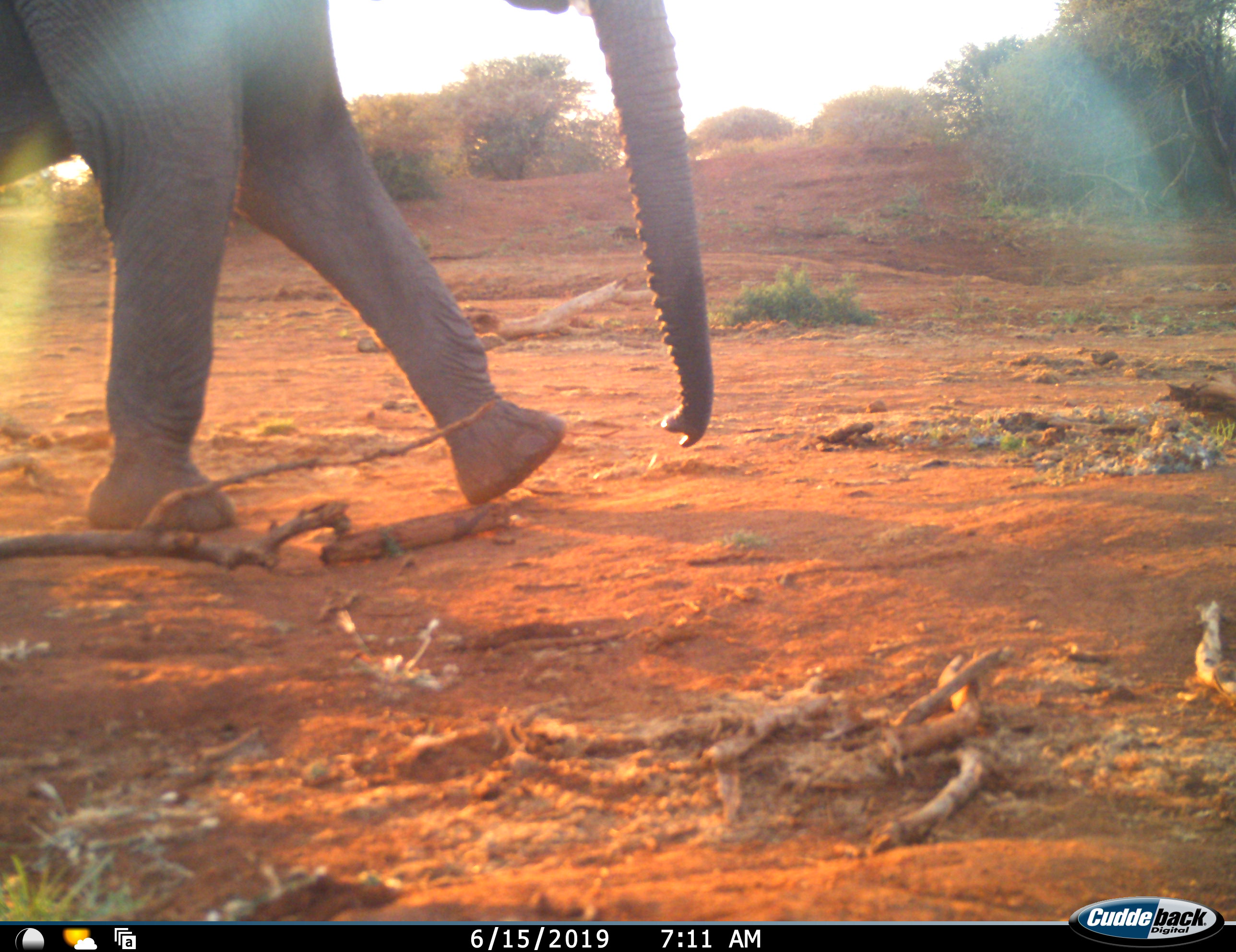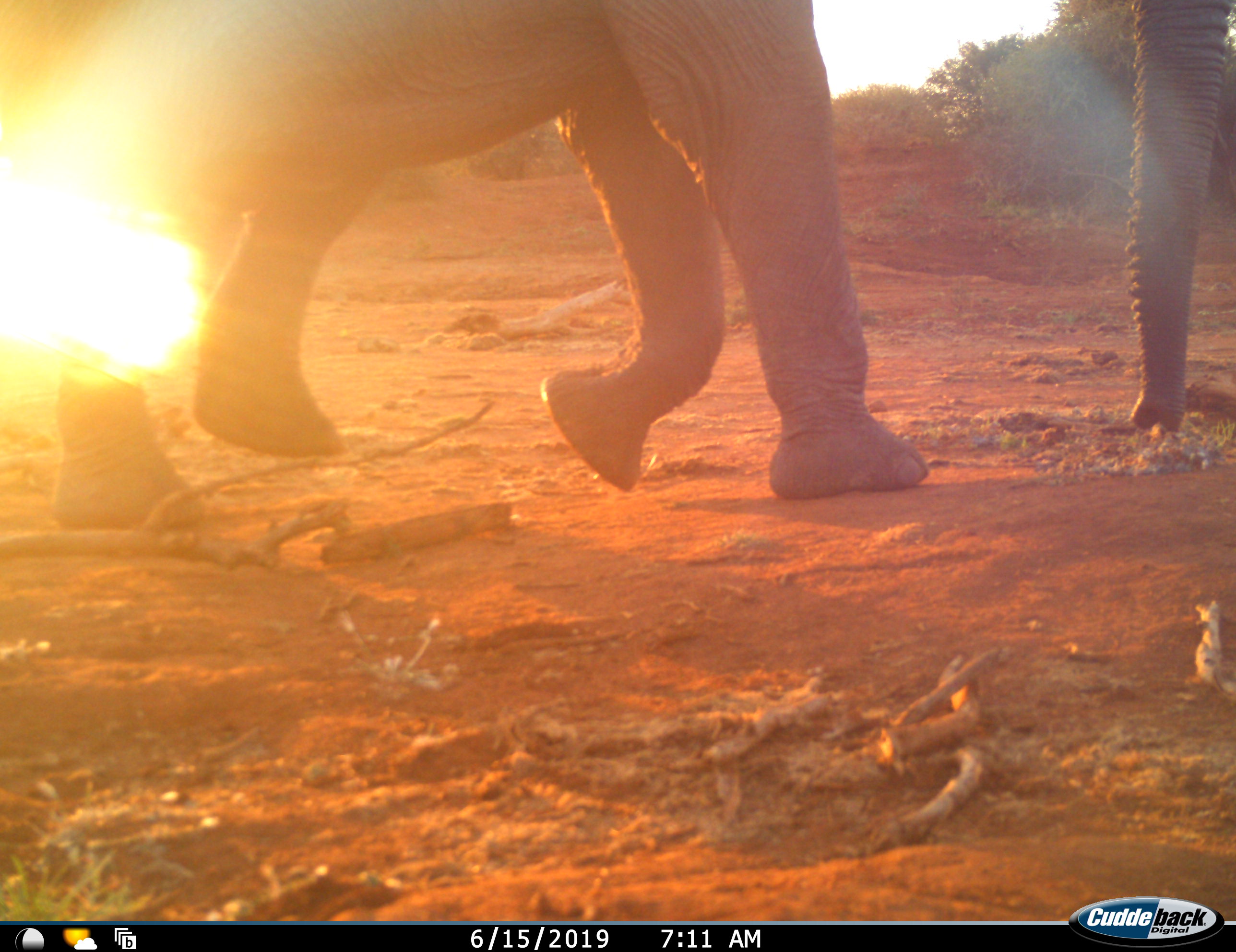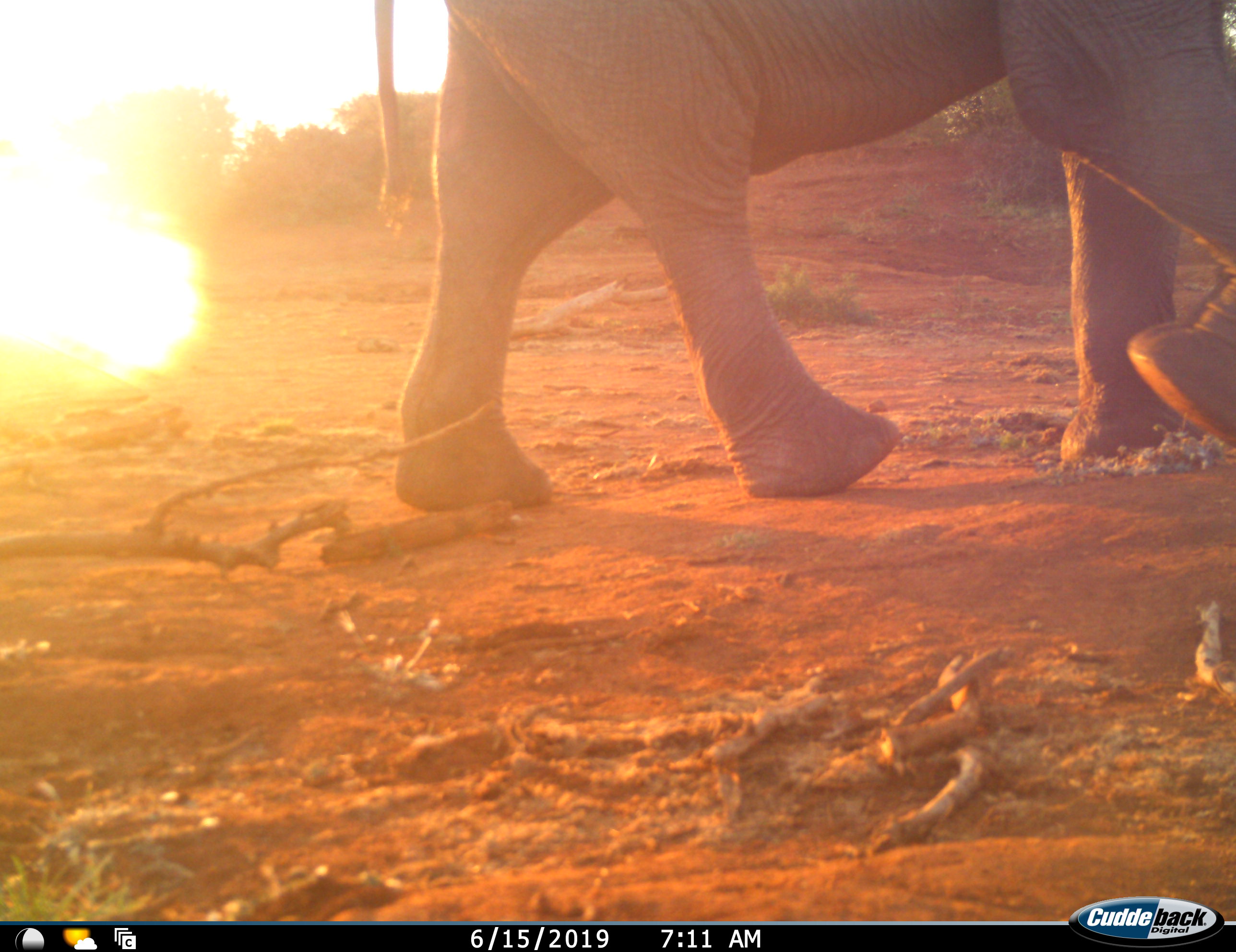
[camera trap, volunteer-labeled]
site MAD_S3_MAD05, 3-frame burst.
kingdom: Animalia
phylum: Chordata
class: Mammalia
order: Proboscidea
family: Elephantidae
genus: Loxodonta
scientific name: Loxodonta africana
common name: african bush elephant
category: elephant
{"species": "elephant (african bush elephant) (Loxodonta africana)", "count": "1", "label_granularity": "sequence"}